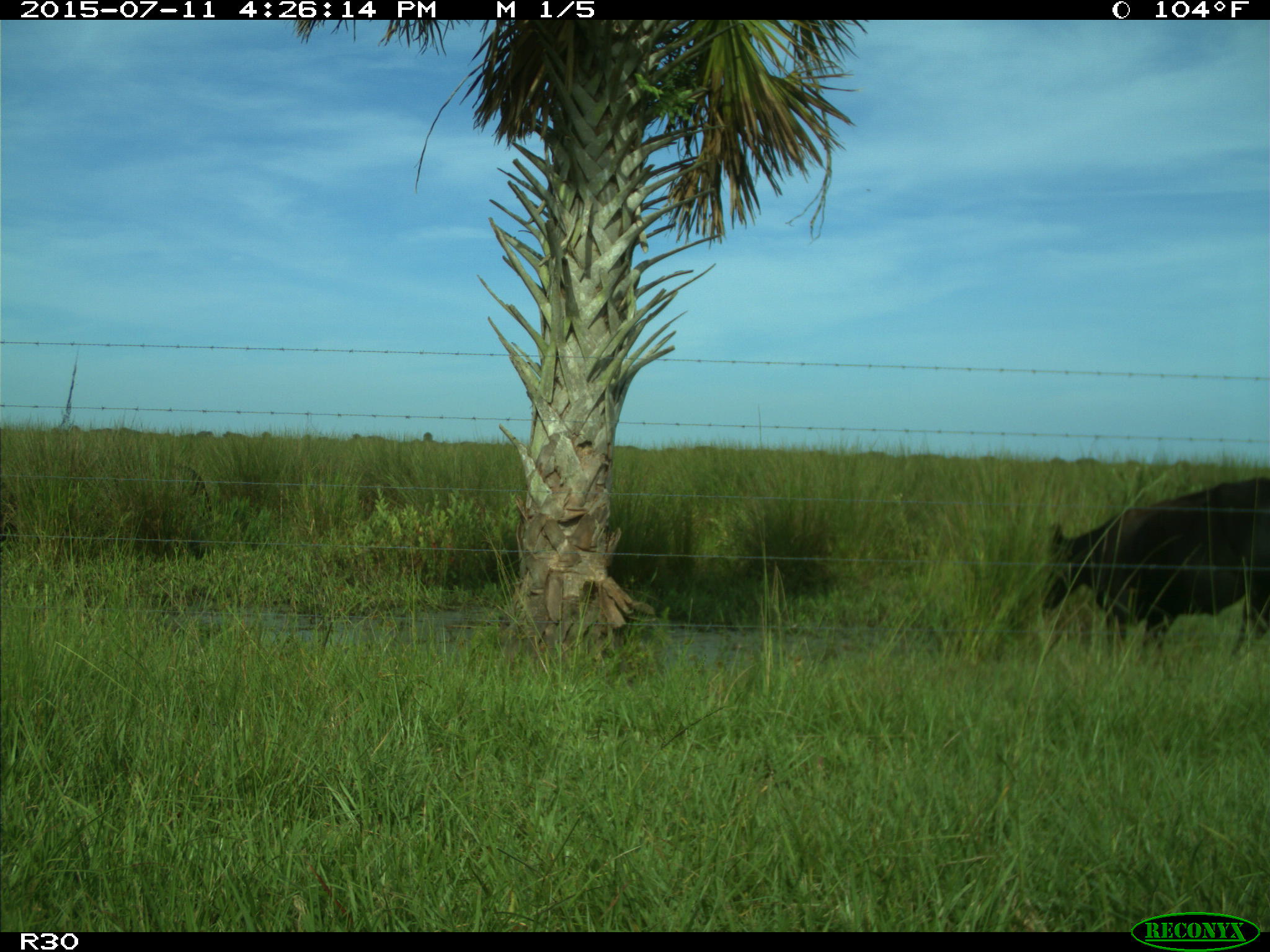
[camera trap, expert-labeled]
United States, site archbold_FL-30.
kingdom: Animalia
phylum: Chordata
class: Mammalia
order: Artiodactyla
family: Bovidae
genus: Bos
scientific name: Bos taurus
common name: domestic cow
Bos taurus (domestic cow).